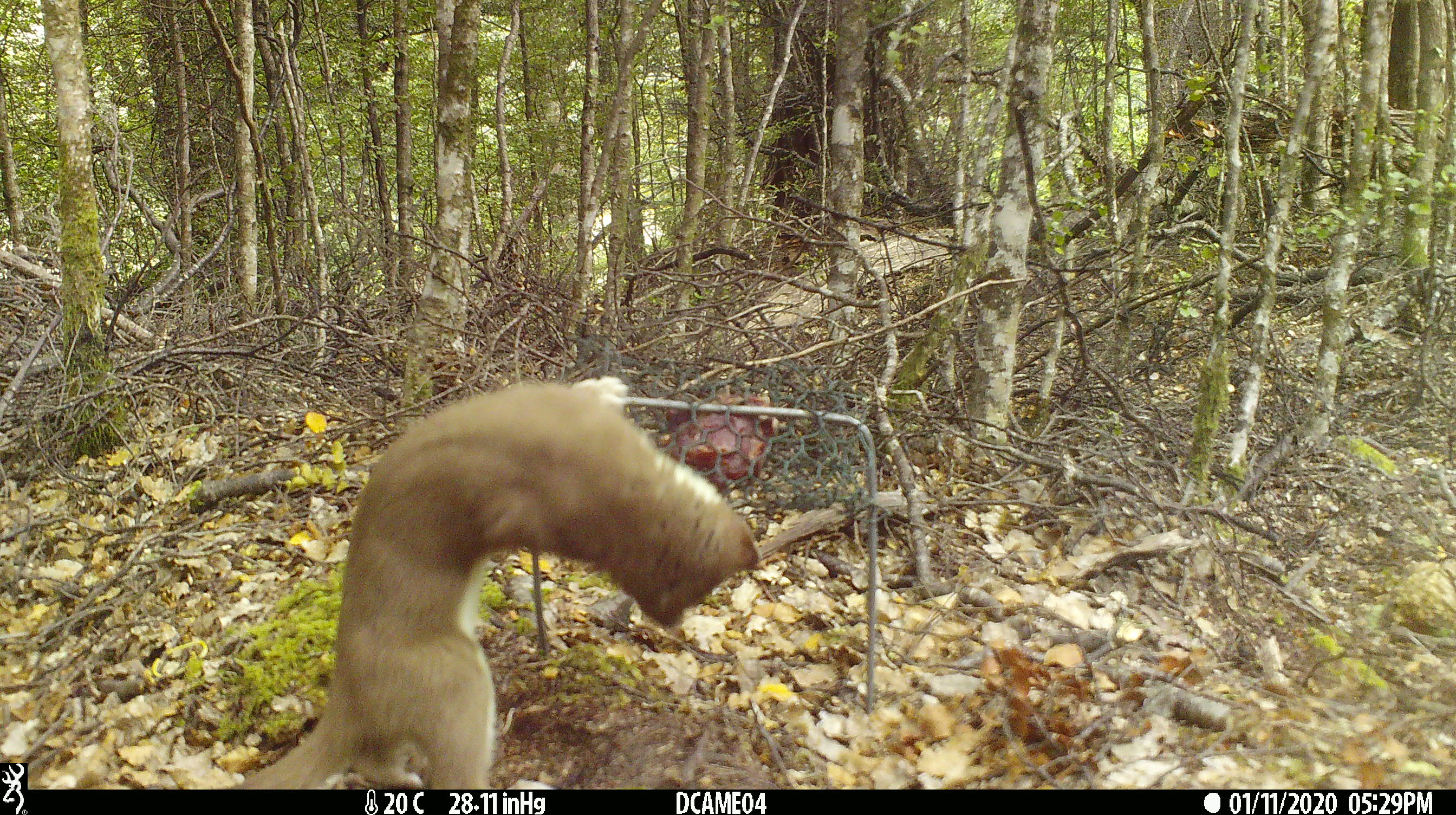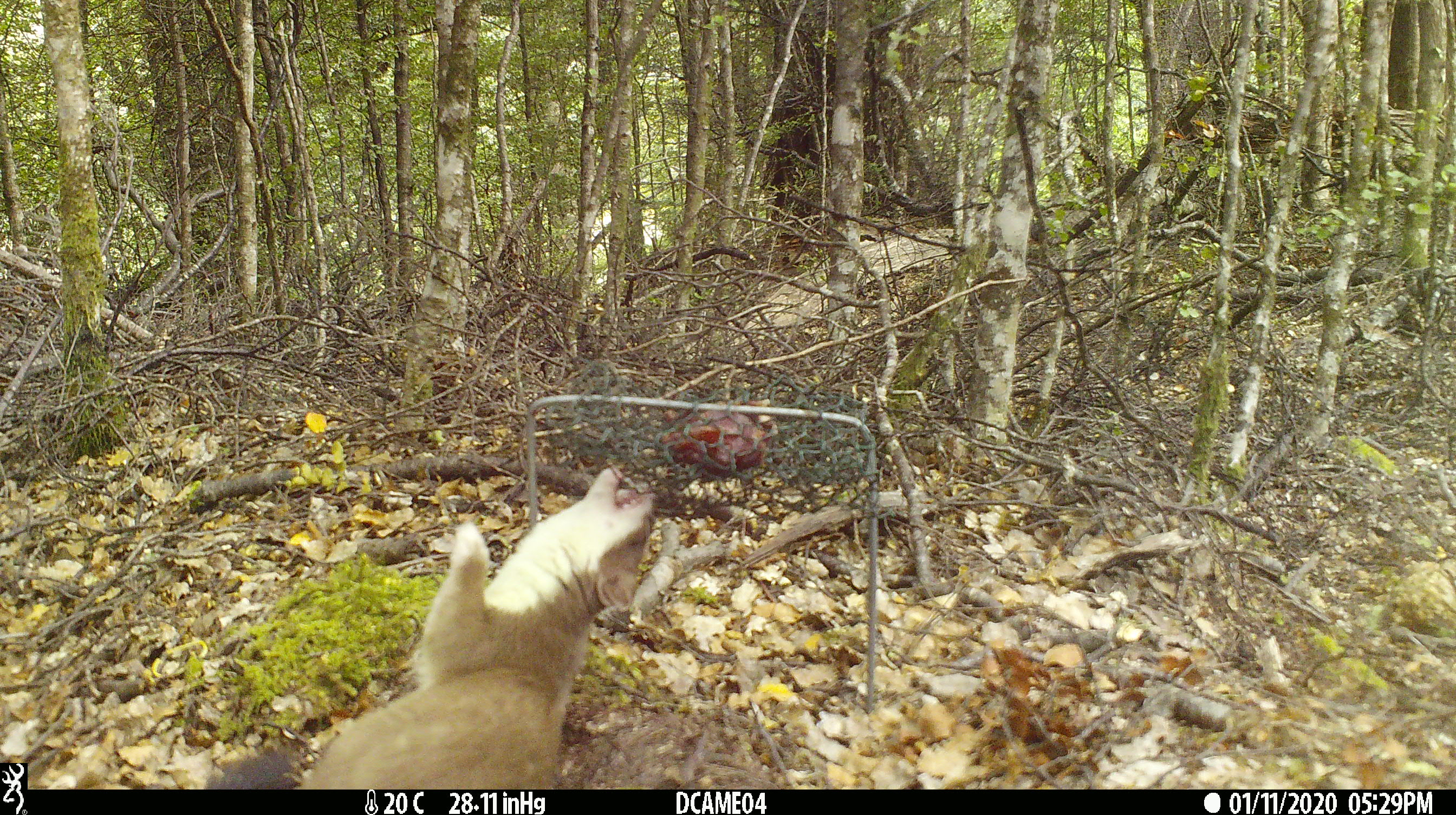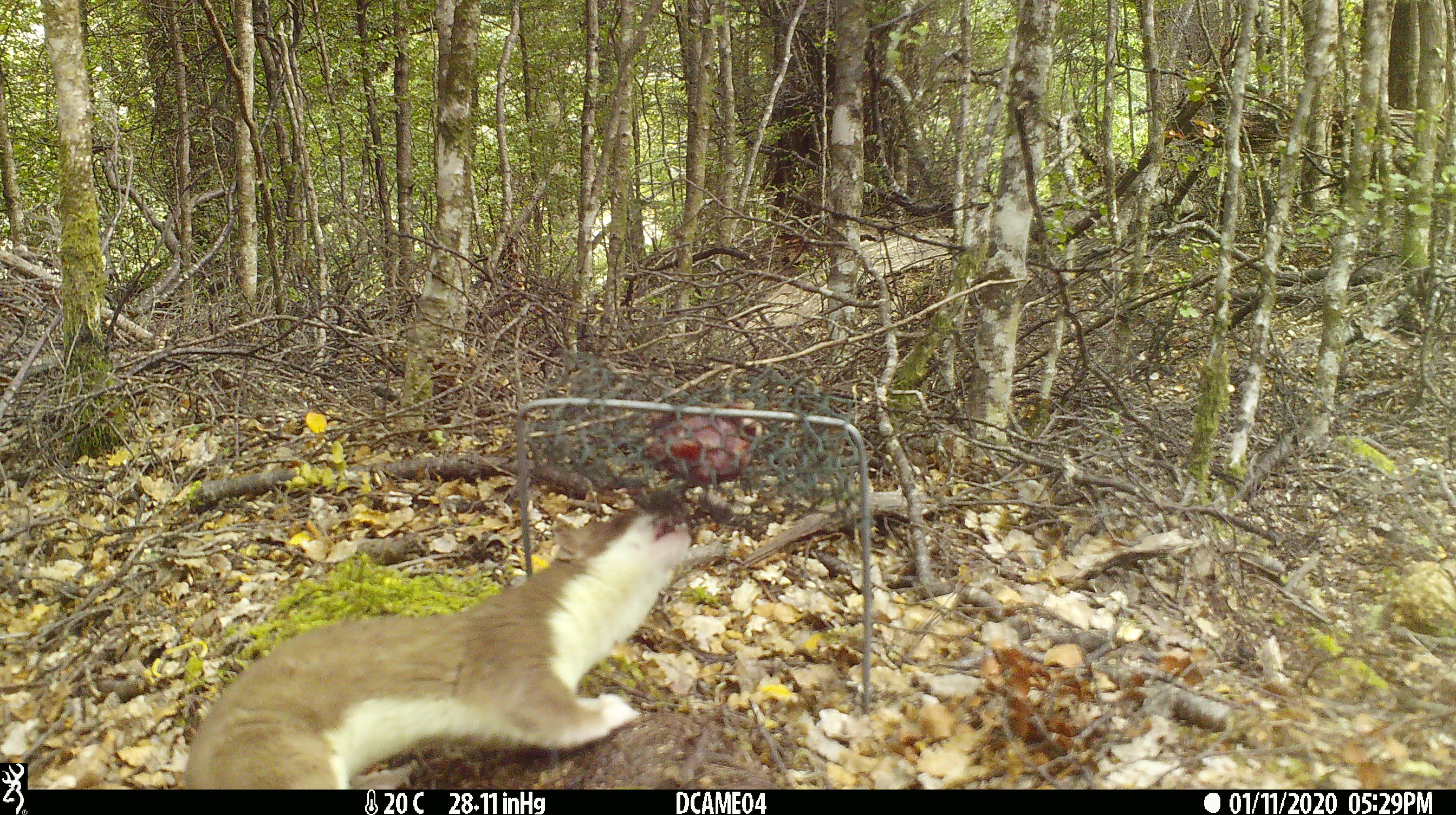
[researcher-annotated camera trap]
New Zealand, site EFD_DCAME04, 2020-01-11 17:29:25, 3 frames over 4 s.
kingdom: Animalia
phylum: Chordata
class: Mammalia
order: Carnivora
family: Mustelidae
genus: Mustela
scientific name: Mustela erminea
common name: stoat